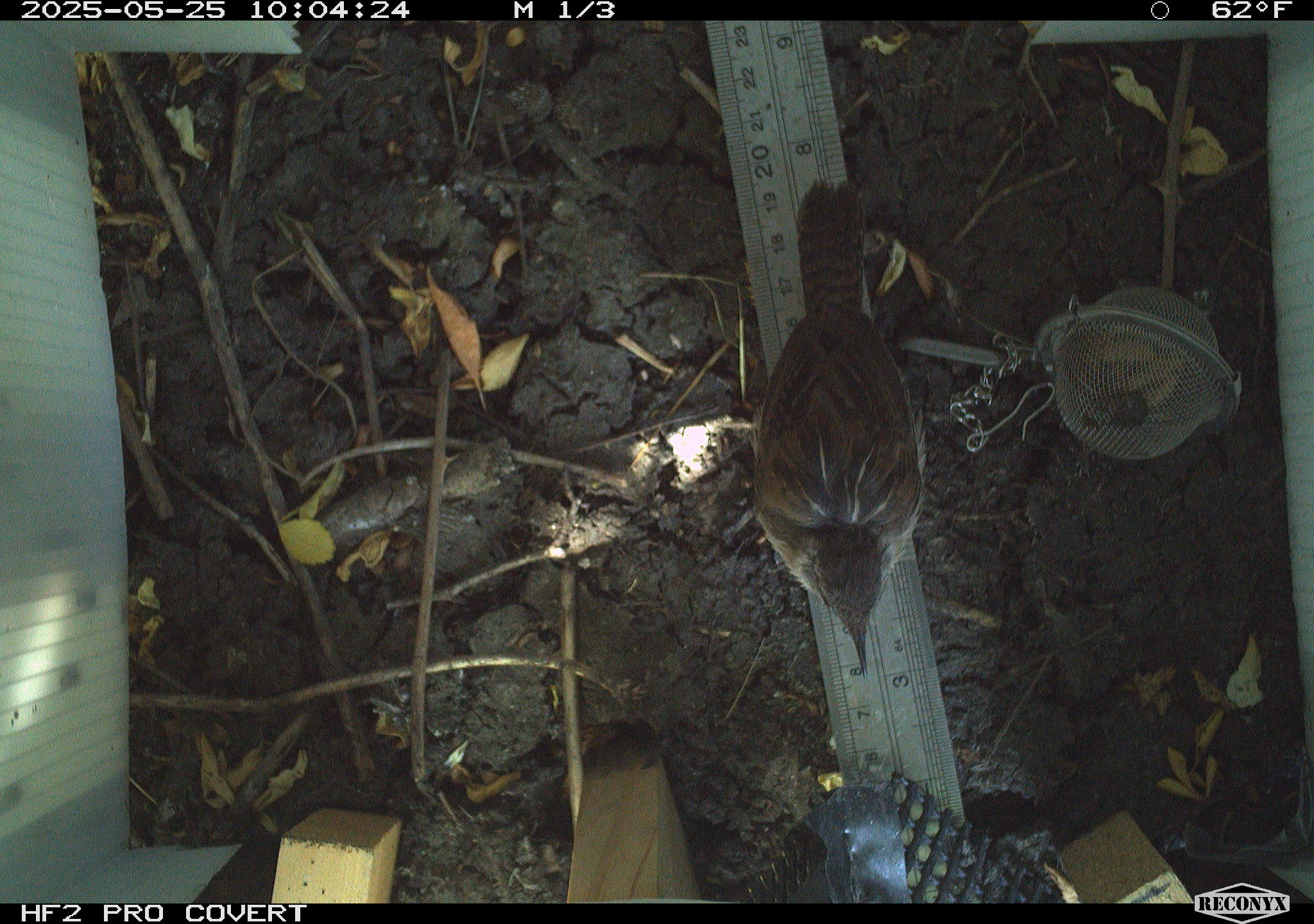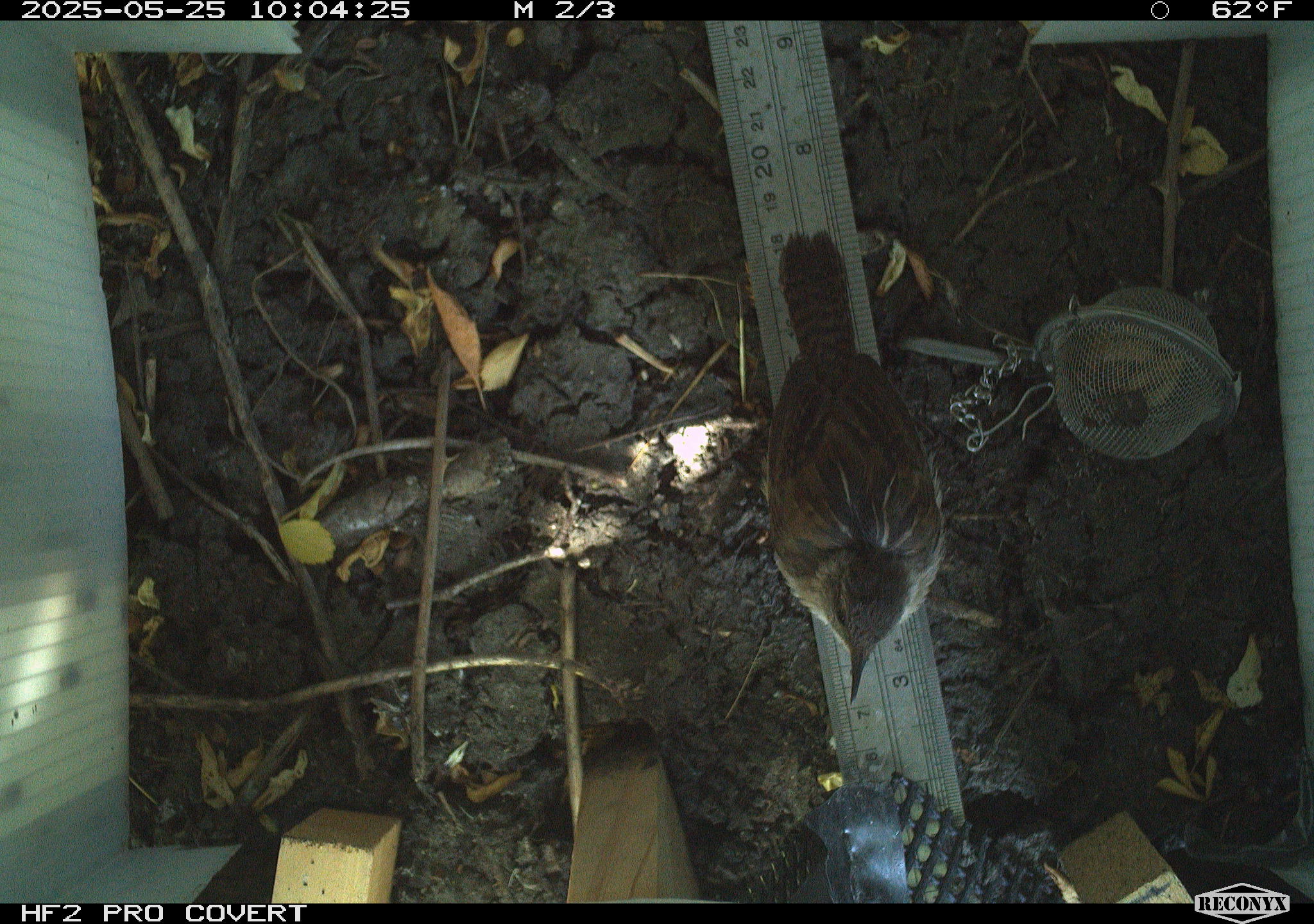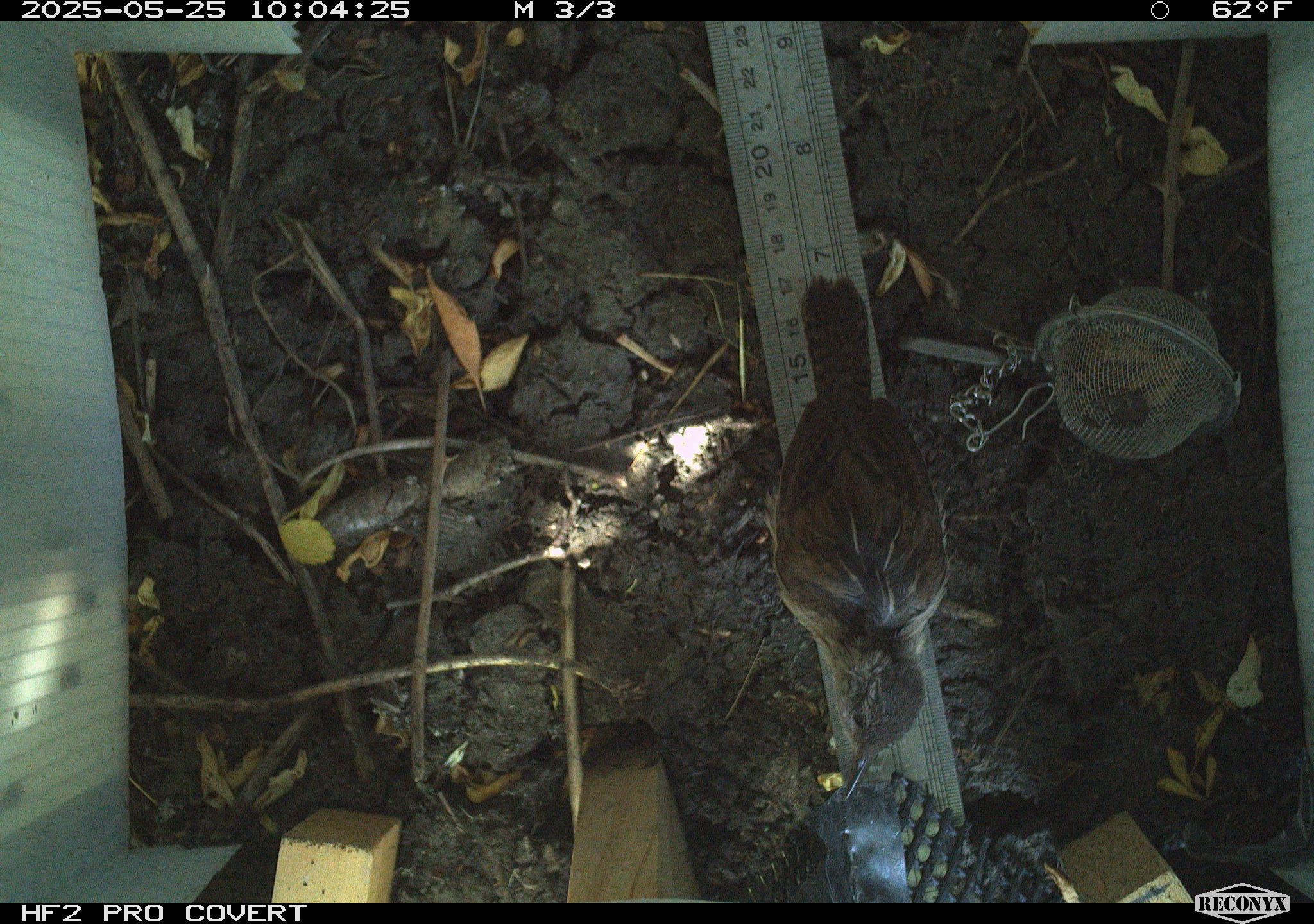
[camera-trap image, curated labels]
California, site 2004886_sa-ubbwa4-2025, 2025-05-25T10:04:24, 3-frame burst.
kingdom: Animalia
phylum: Chordata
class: Aves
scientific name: Aves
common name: bird